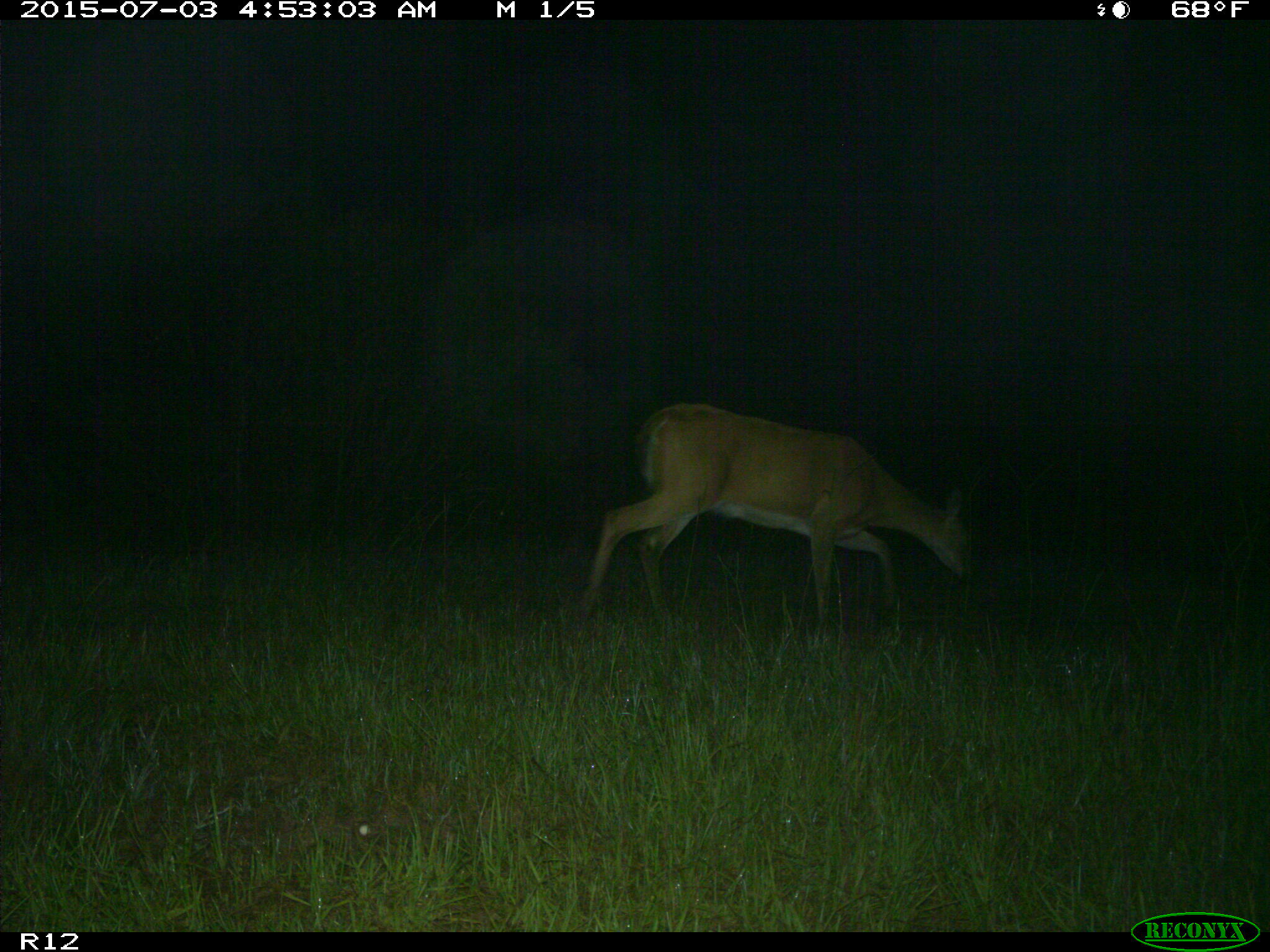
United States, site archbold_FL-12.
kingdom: Animalia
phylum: Chordata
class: Mammalia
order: Artiodactyla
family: Cervidae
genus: Odocoileus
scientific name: Odocoileus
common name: deer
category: unidentified deer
Unidentified deer (deer) (Odocoileus).